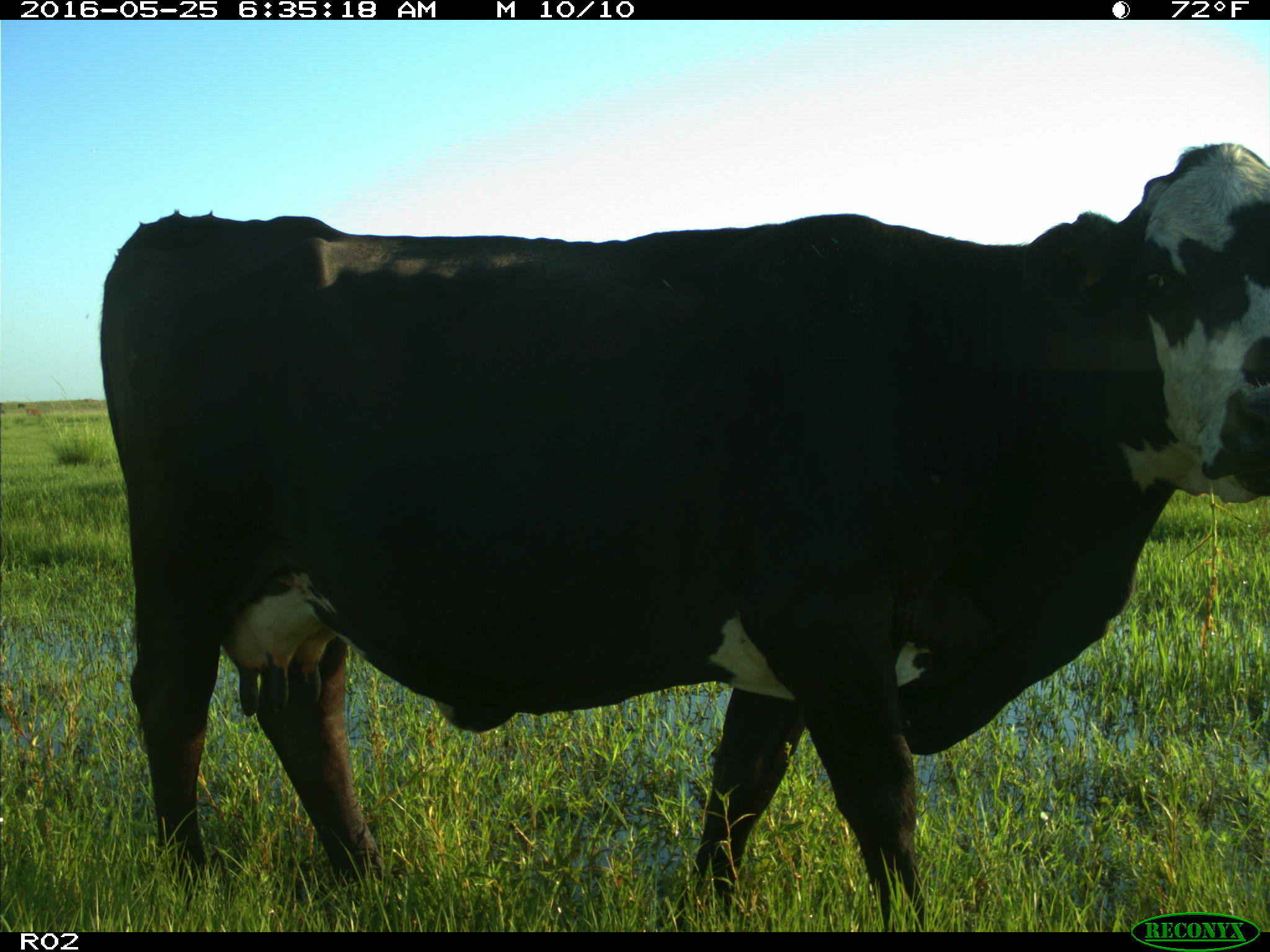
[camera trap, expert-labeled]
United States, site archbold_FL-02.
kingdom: Animalia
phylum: Chordata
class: Mammalia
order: Artiodactyla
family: Bovidae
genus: Bos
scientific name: Bos taurus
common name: domestic cow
Bos taurus (domestic cow).